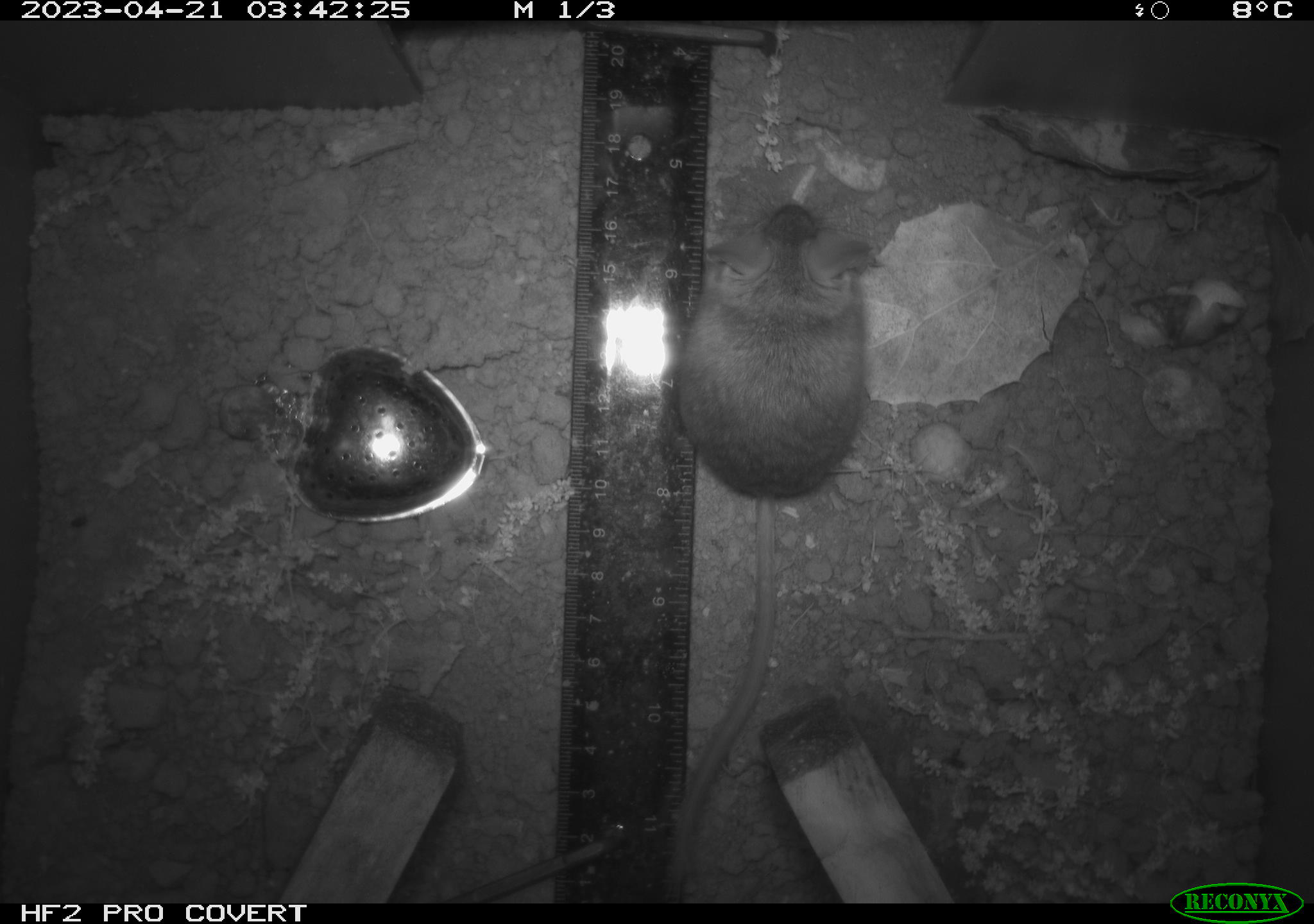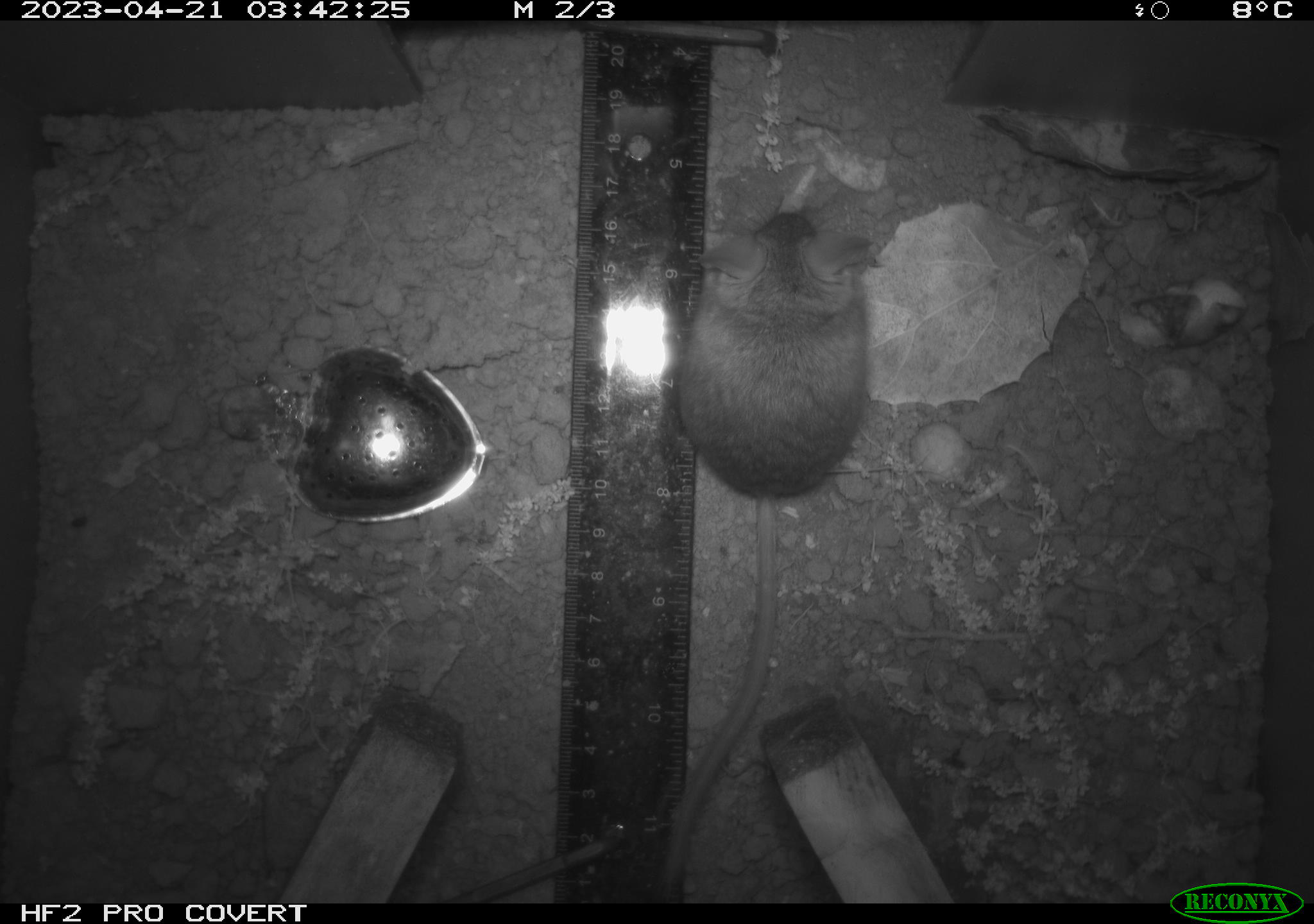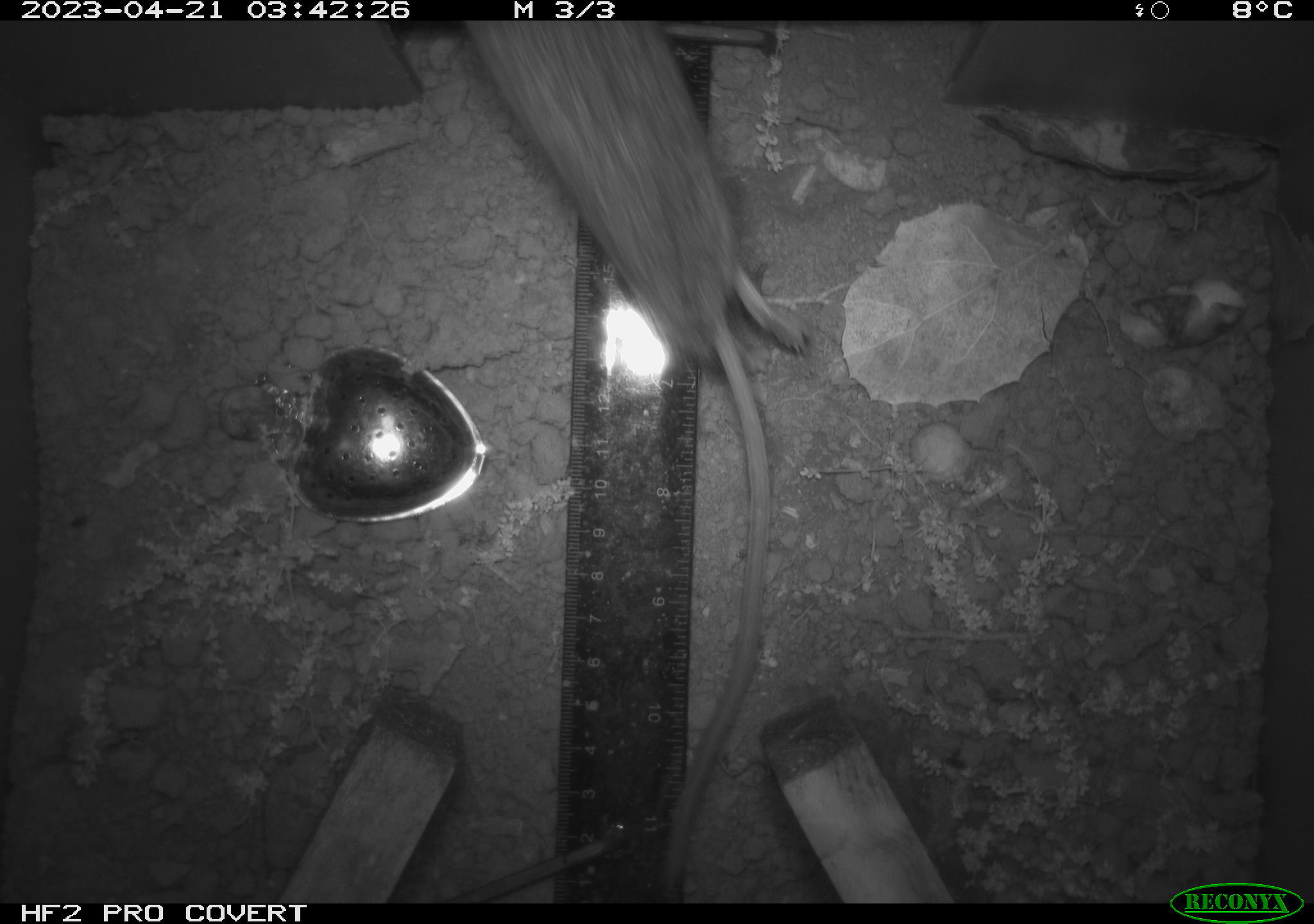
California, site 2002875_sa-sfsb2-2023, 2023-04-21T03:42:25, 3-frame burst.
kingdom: Animalia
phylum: Chordata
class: Mammalia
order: Rodentia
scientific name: Rodentia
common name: mouse species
Mouse species (Rodentia).